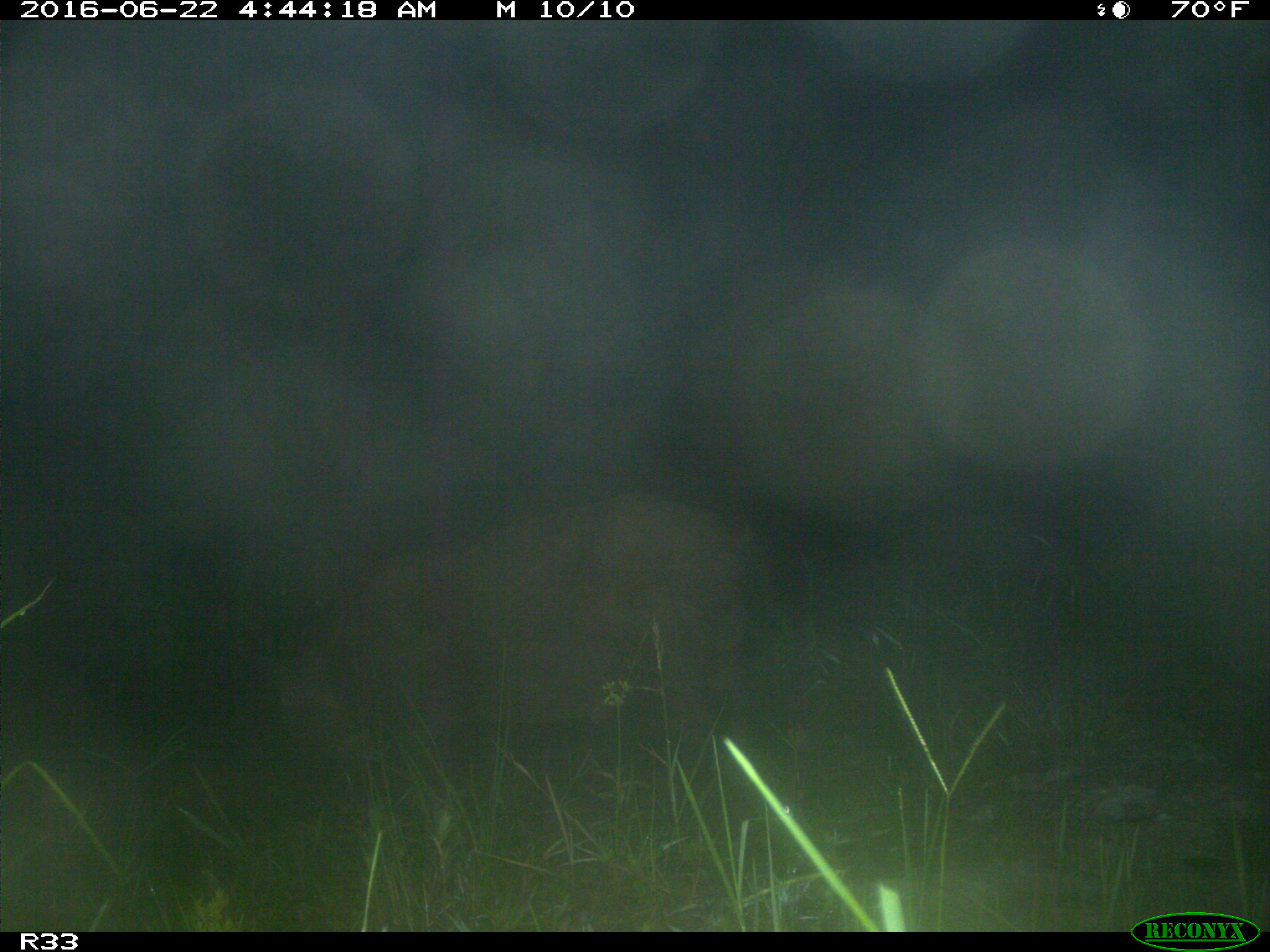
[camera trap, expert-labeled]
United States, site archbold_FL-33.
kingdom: Animalia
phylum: Chordata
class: Mammalia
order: Artiodactyla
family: Suidae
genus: Sus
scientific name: Sus scrofa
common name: wild boar